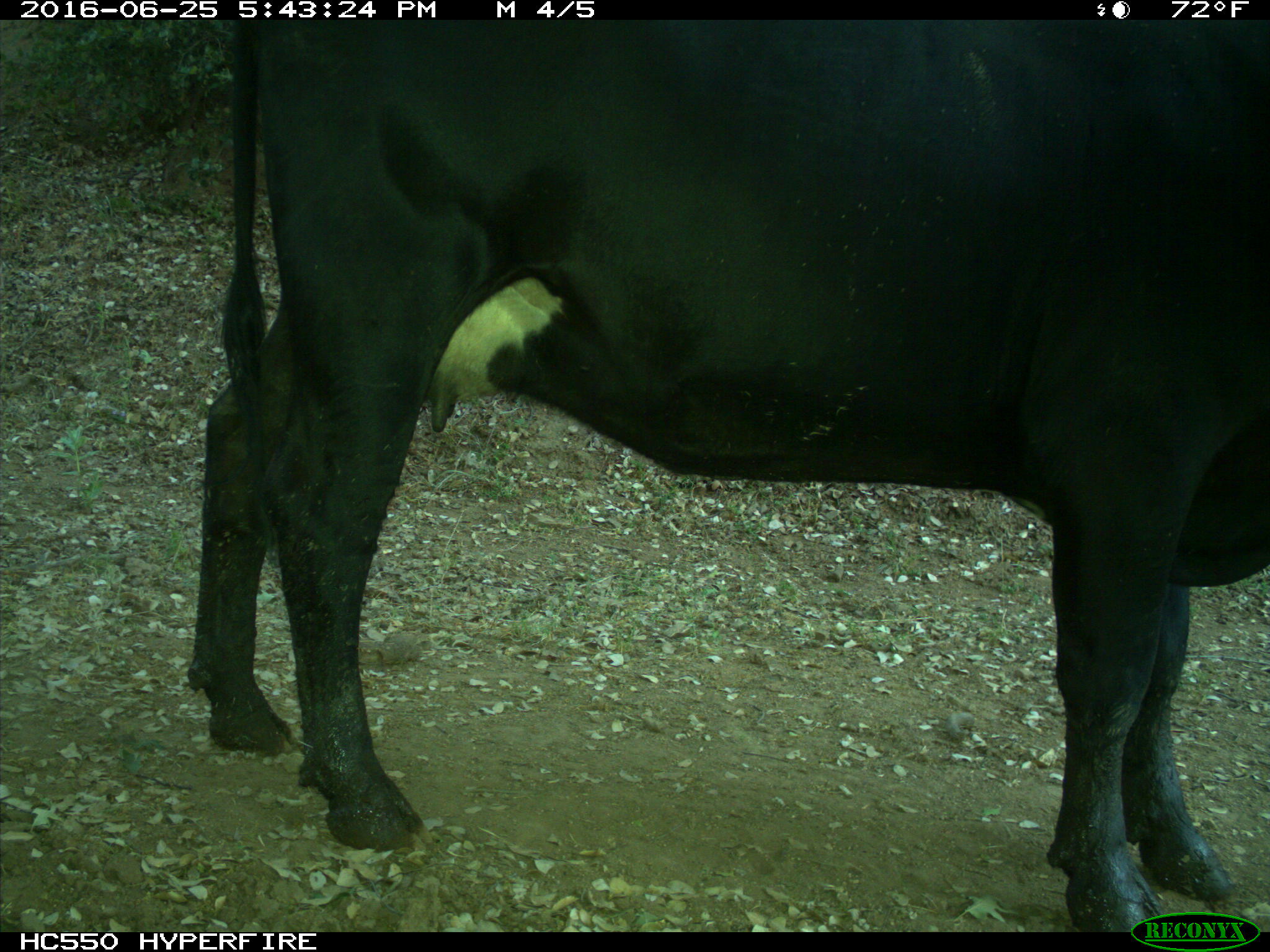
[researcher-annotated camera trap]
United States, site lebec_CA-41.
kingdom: Animalia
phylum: Chordata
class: Mammalia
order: Artiodactyla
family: Bovidae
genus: Bos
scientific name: Bos taurus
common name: domestic cow